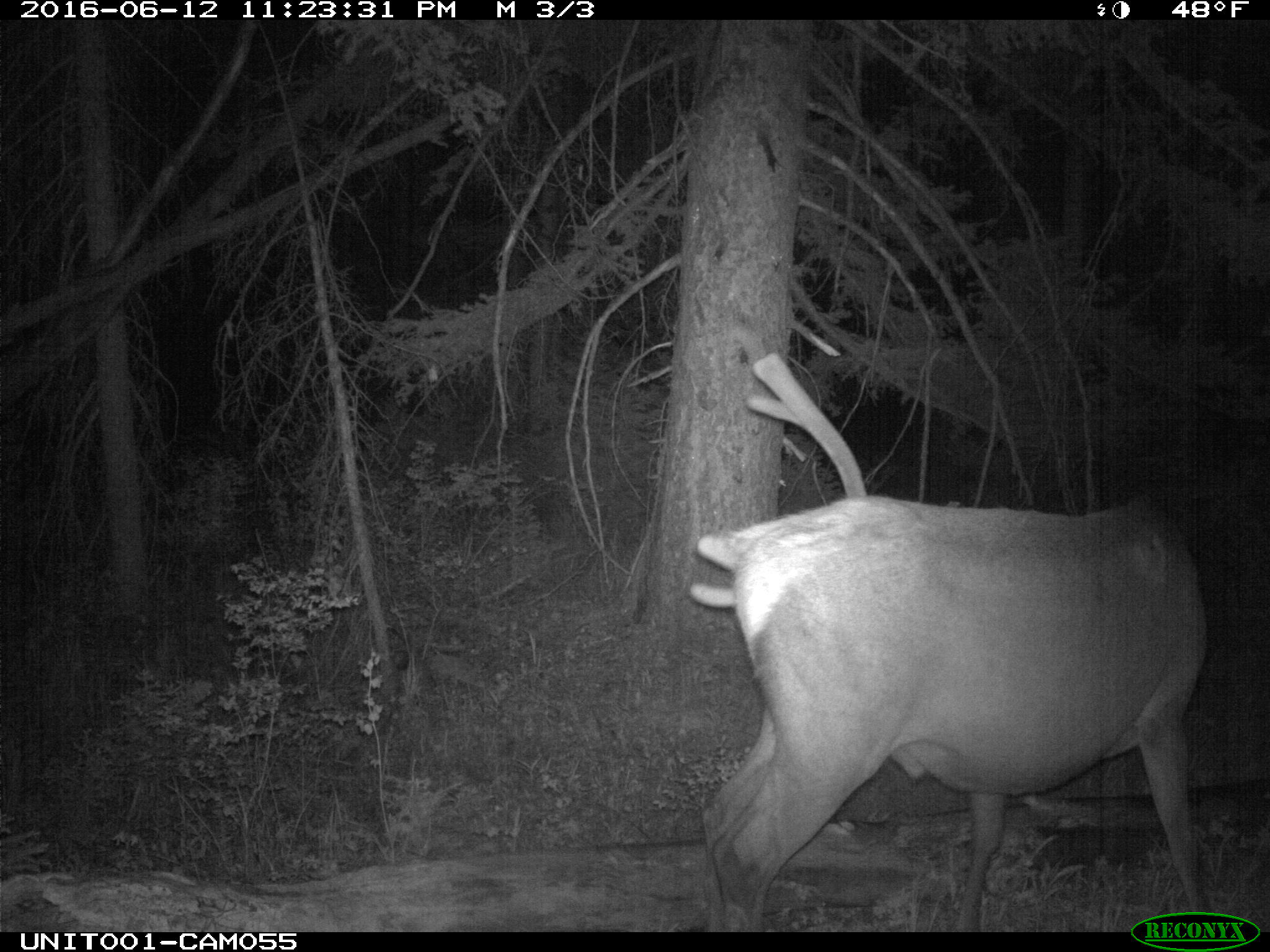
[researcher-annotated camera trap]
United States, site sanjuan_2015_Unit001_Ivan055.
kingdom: Animalia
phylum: Chordata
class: Mammalia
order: Artiodactyla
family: Cervidae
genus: Cervus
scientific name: Cervus elaphus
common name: red deer